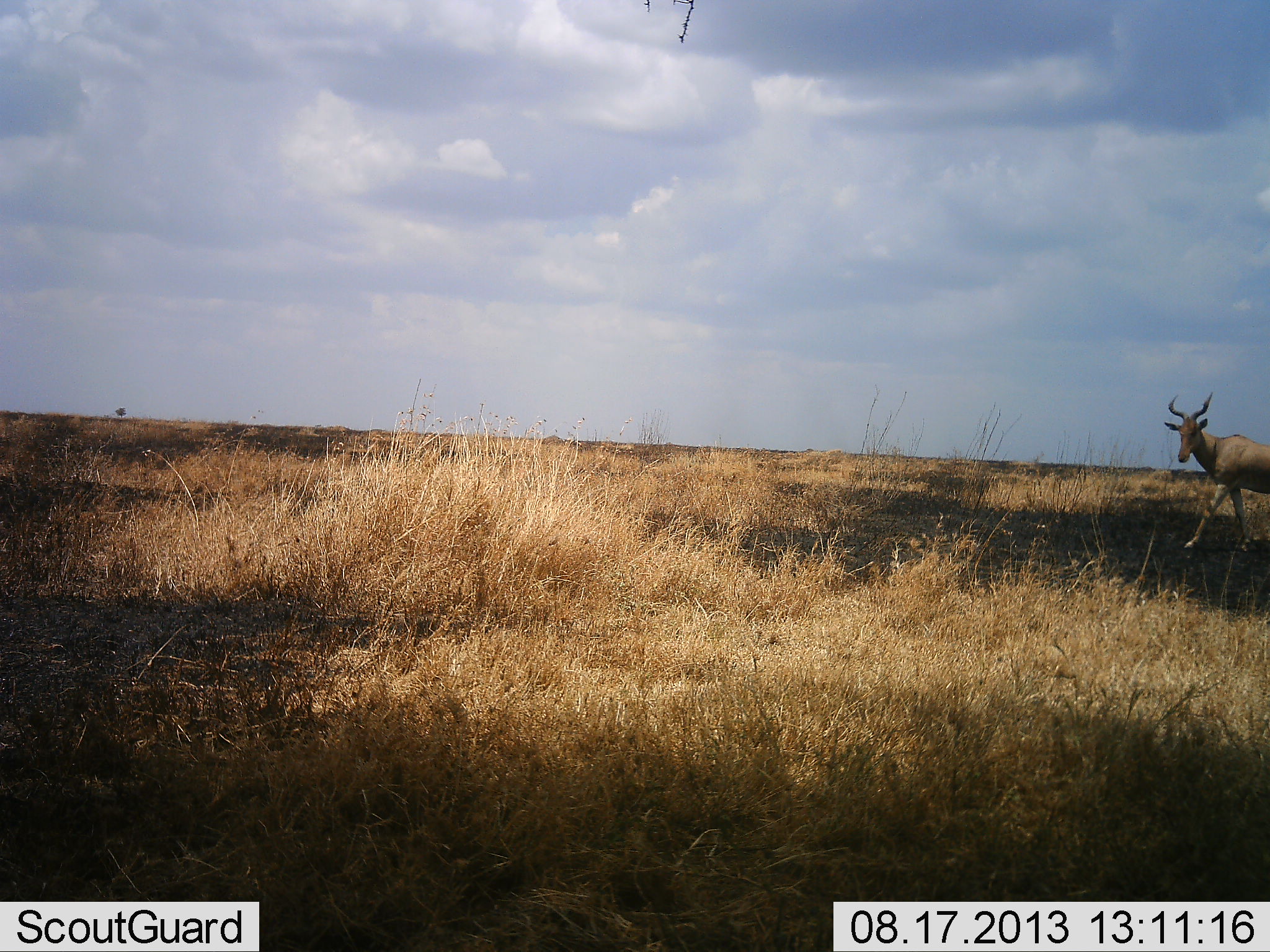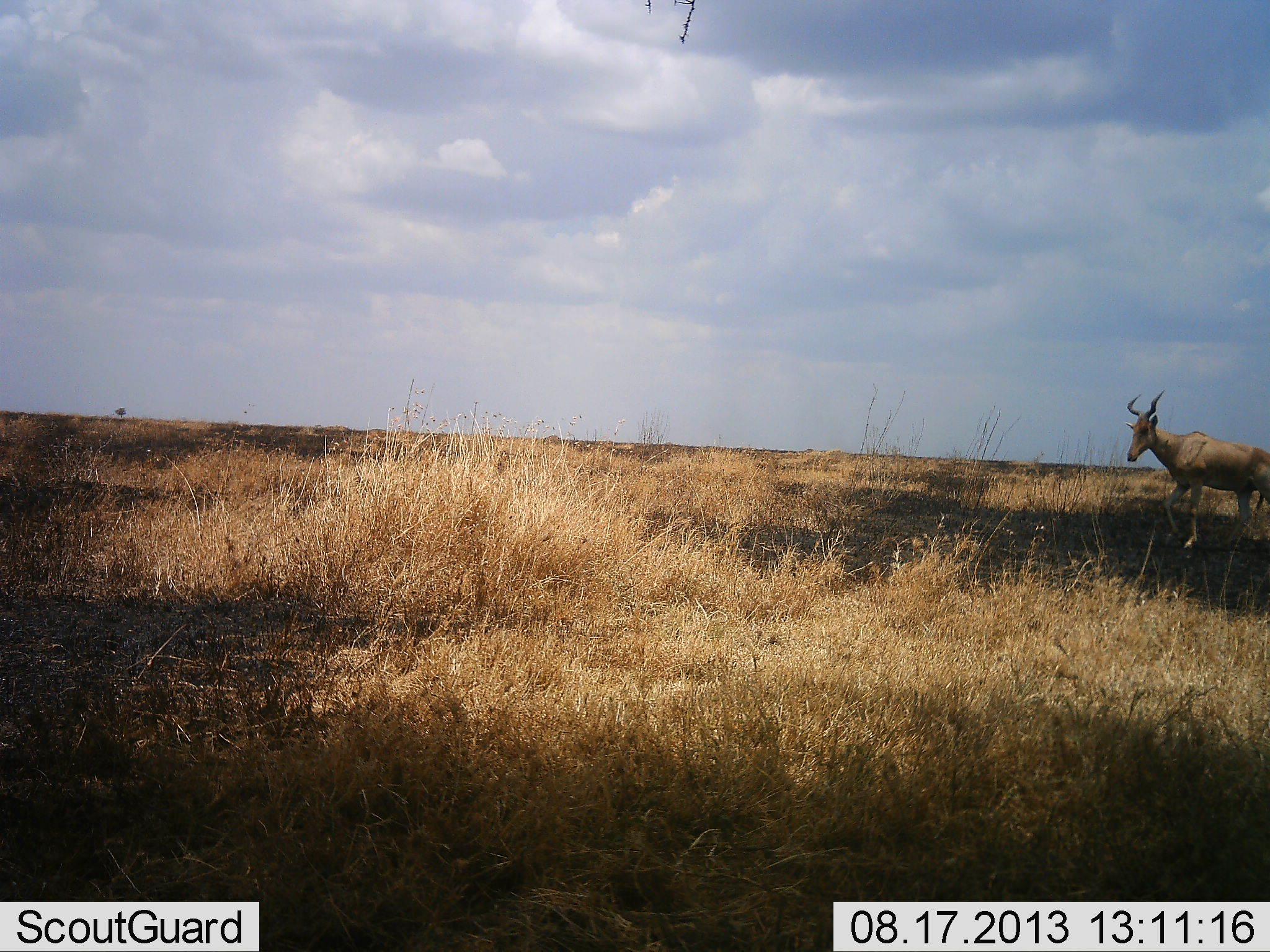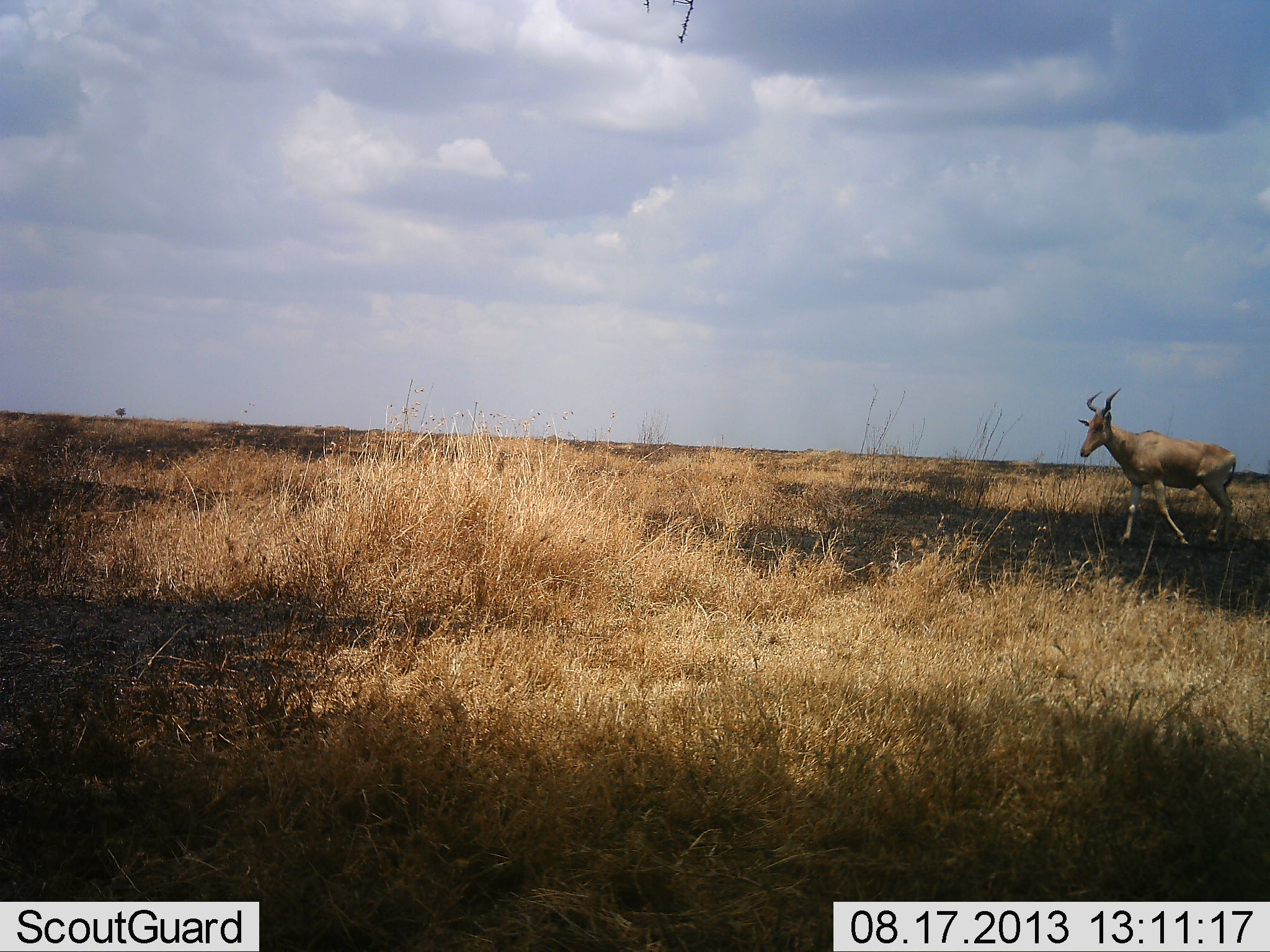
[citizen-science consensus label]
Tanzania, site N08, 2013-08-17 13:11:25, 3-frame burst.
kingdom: Animalia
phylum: Chordata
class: Mammalia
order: Artiodactyla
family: Bovidae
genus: Alcelaphus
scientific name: Alcelaphus buselaphus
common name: hartebeest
Hartebeest (Alcelaphus buselaphus), count 1. Behavior (volunteer vote fractions): standing 0%, resting 0%, moving 100%, interacting 0%. Young present (vote fraction): 0%. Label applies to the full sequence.